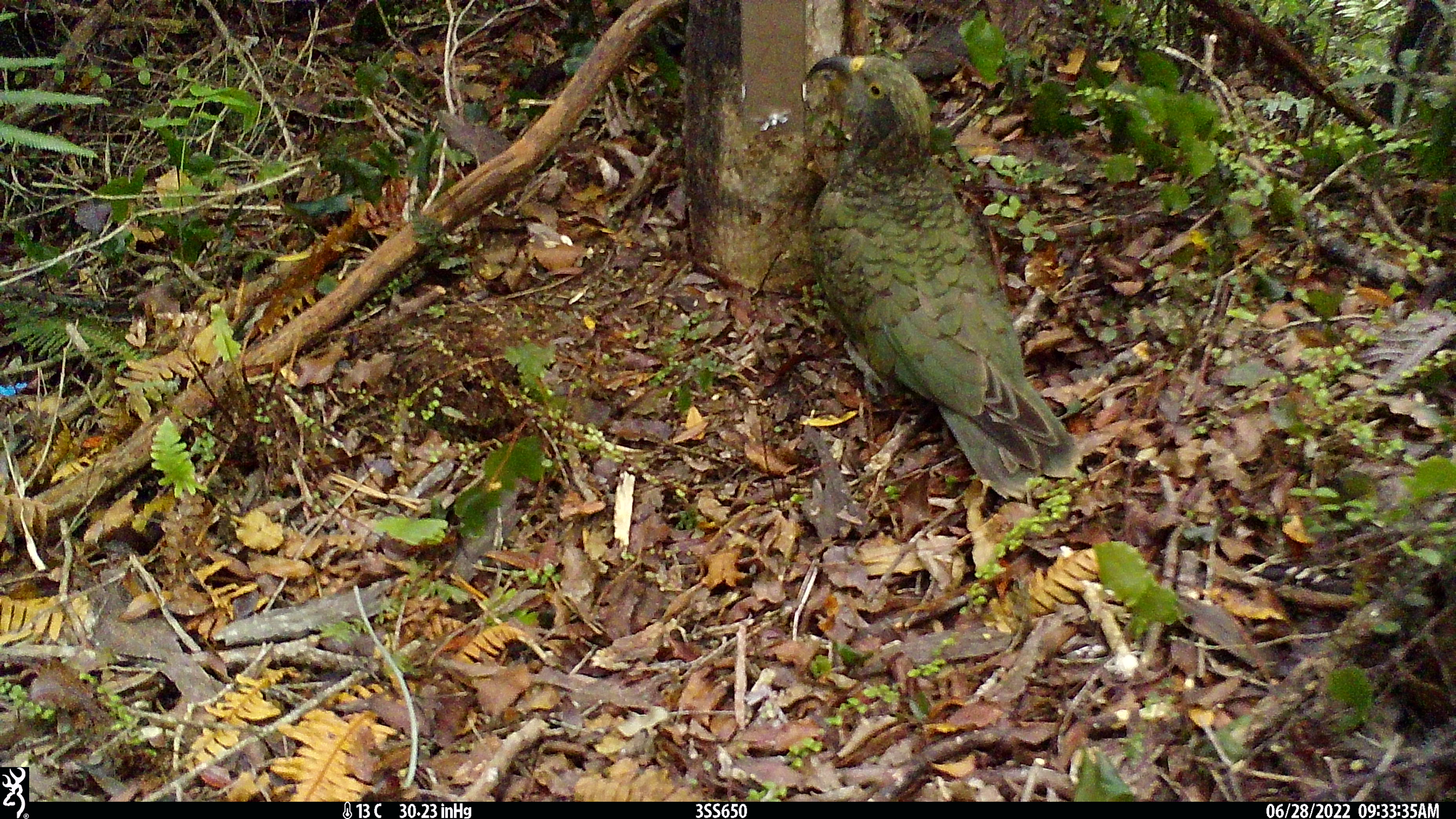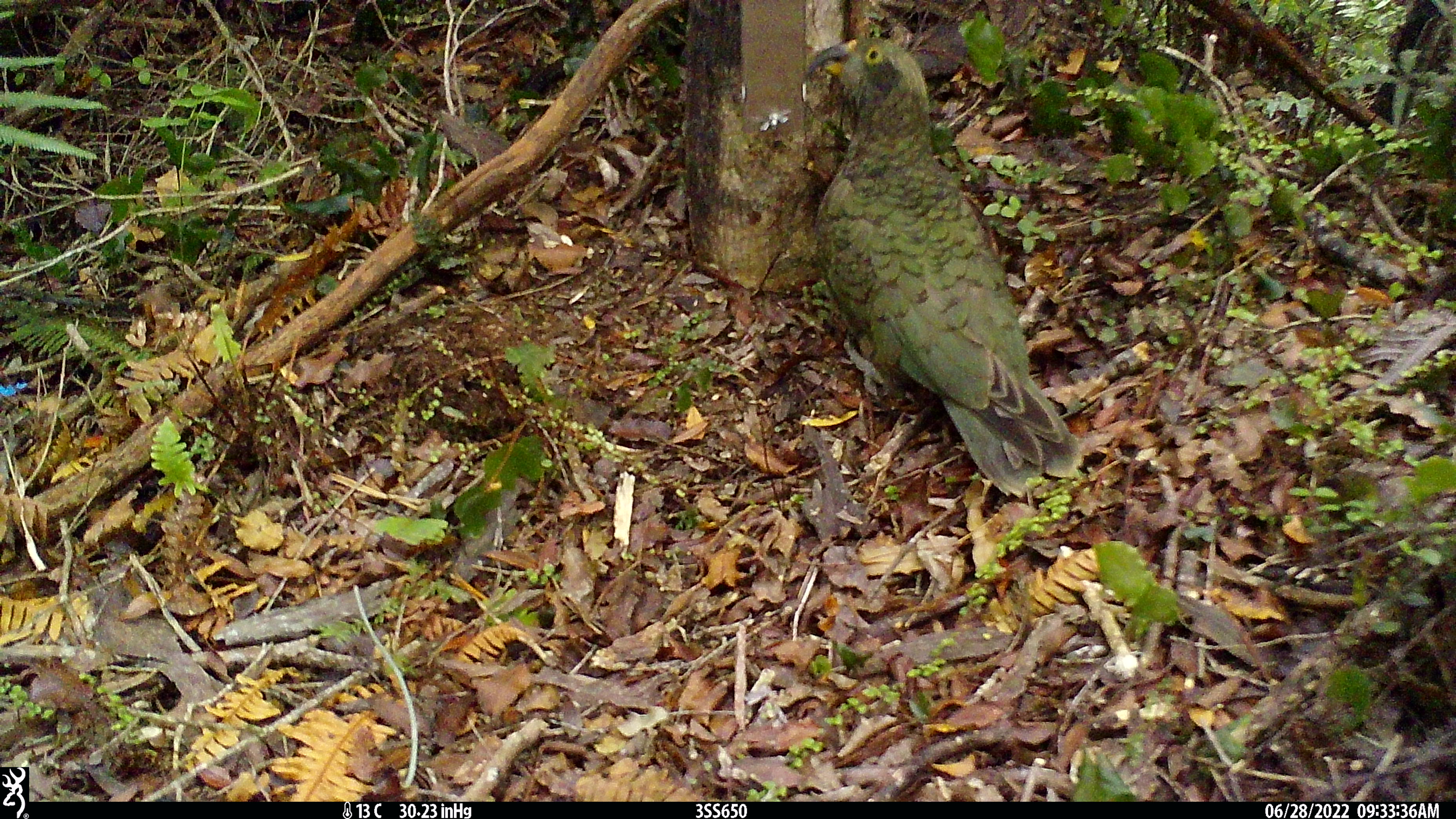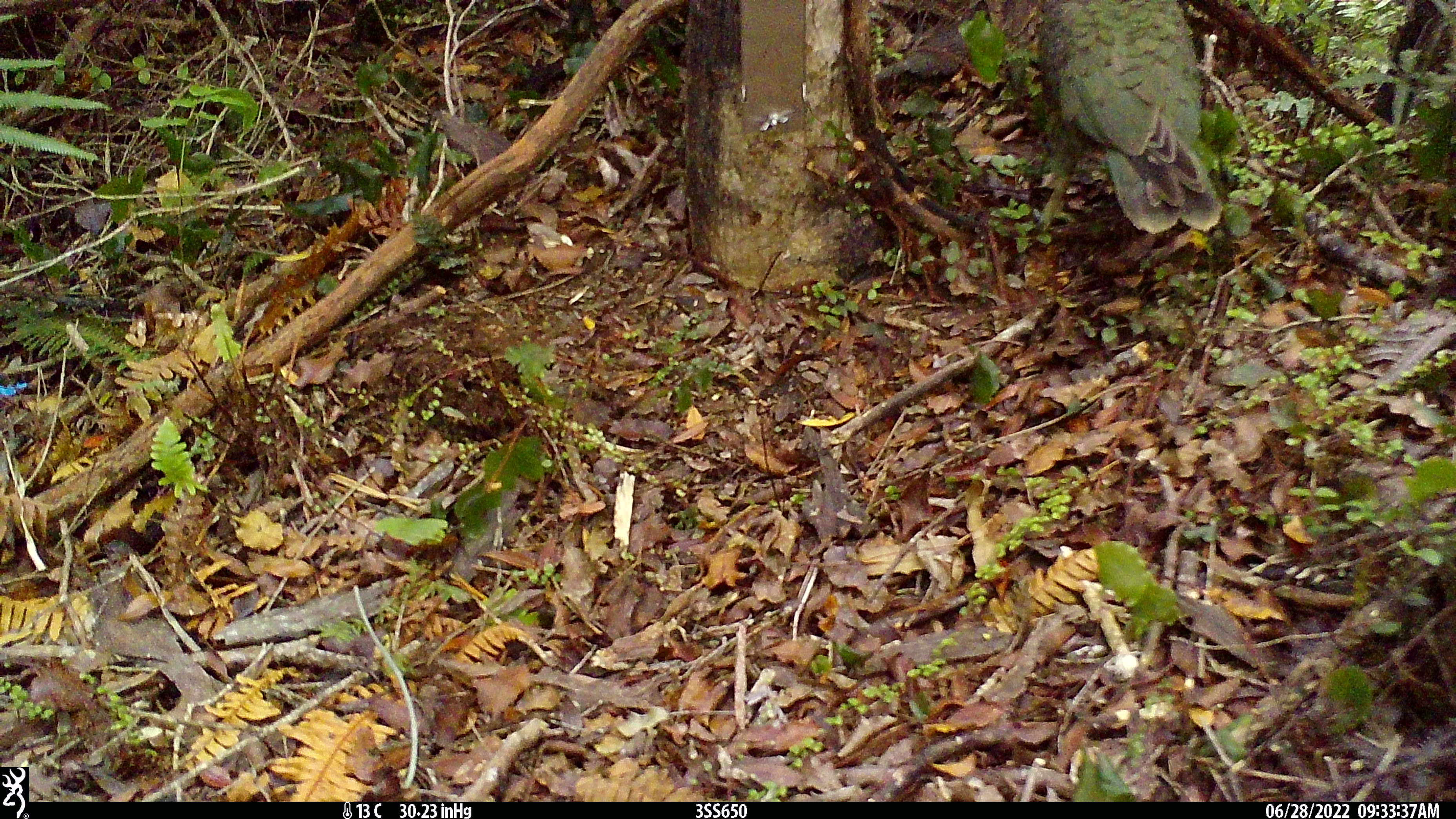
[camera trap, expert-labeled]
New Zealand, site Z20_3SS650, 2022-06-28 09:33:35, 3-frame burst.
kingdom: Animalia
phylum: Chordata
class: Aves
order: Psittaciformes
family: Strigopidae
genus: Nestor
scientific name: Nestor notabilis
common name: kea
Kea (Nestor notabilis).